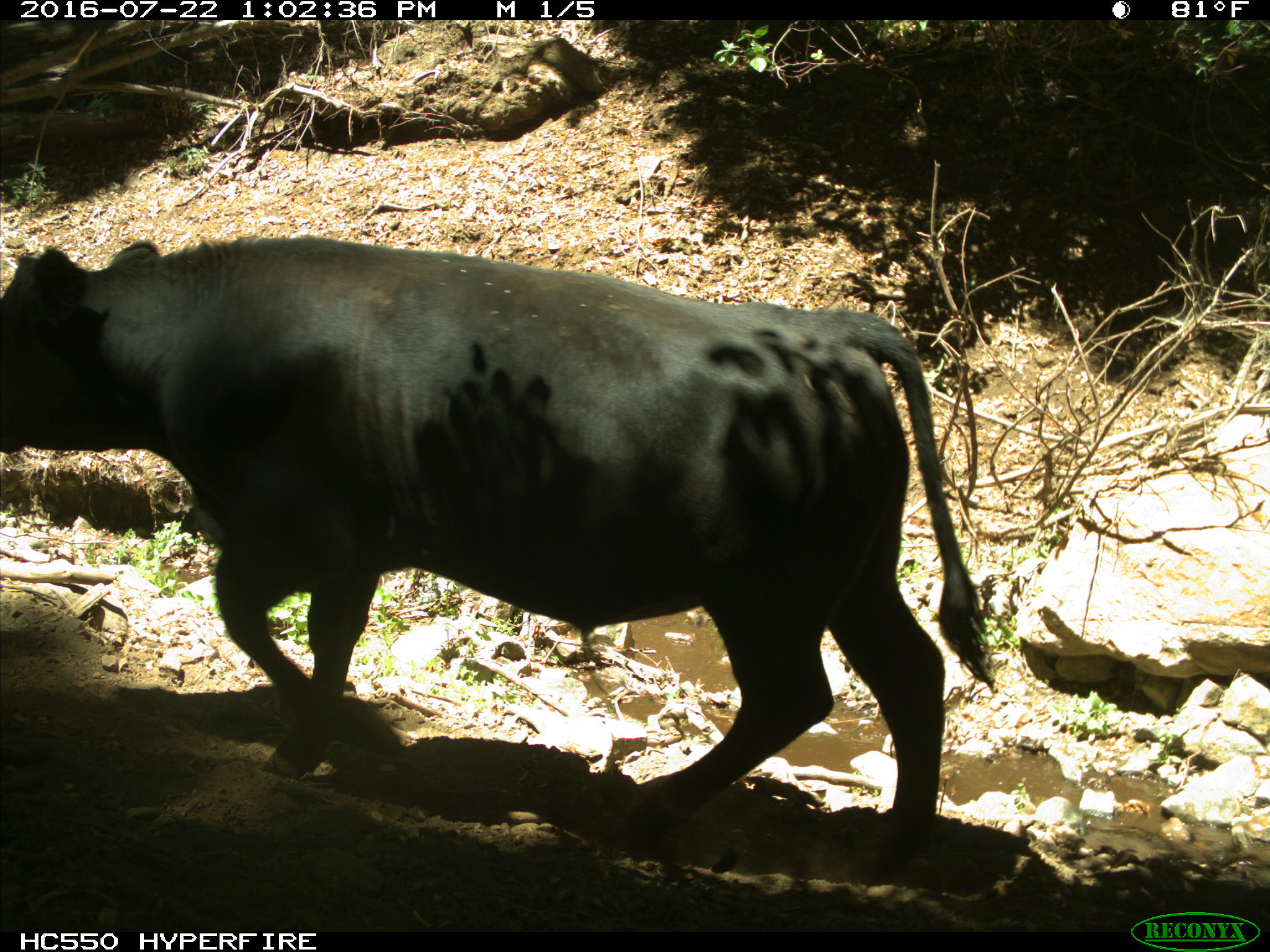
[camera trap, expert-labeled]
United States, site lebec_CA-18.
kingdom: Animalia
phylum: Chordata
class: Mammalia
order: Artiodactyla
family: Bovidae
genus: Bos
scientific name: Bos taurus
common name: domestic cow